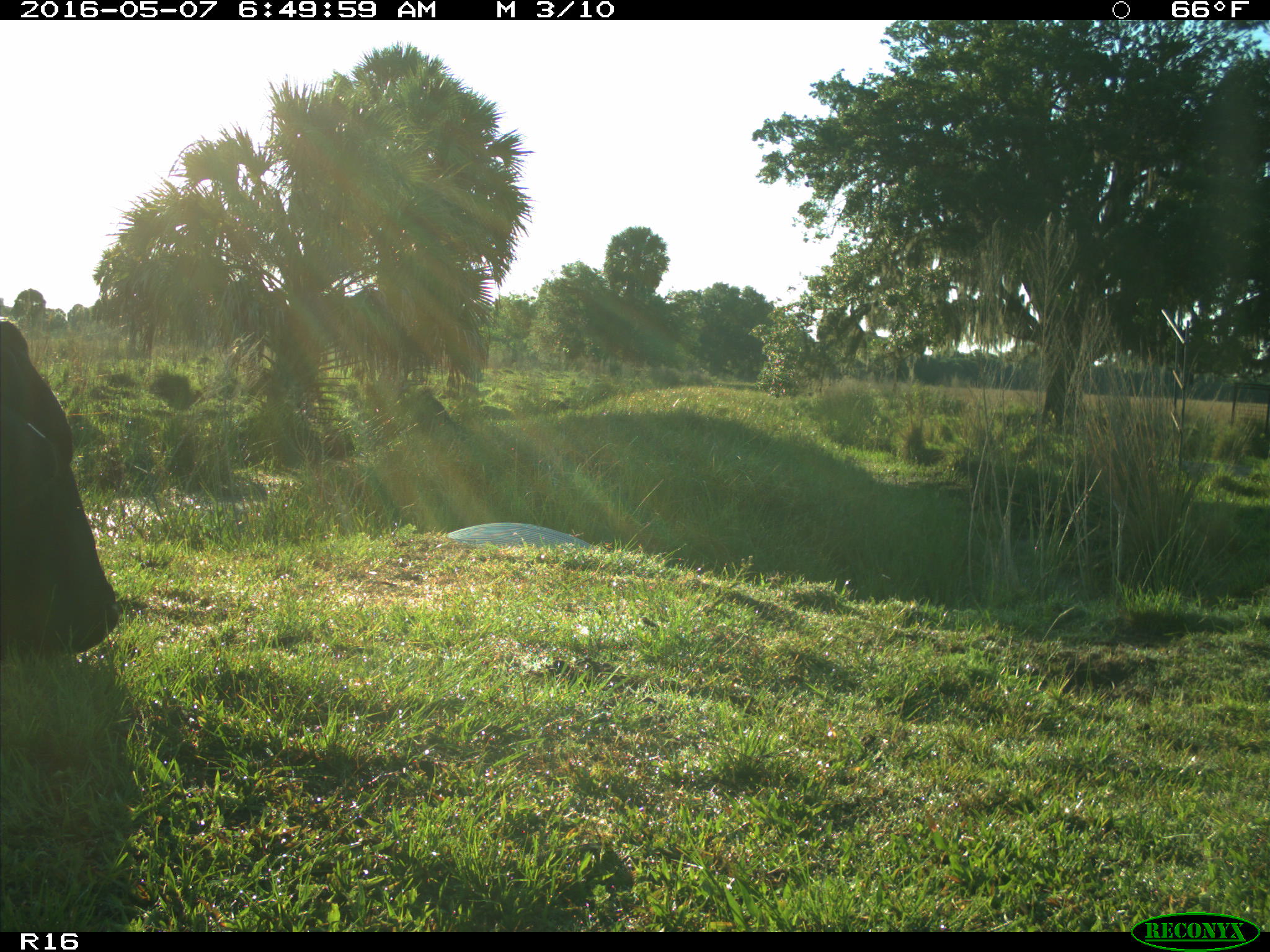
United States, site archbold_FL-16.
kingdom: Animalia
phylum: Chordata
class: Mammalia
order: Artiodactyla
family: Bovidae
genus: Bos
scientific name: Bos taurus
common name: domestic cow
Bos taurus (domestic cow).